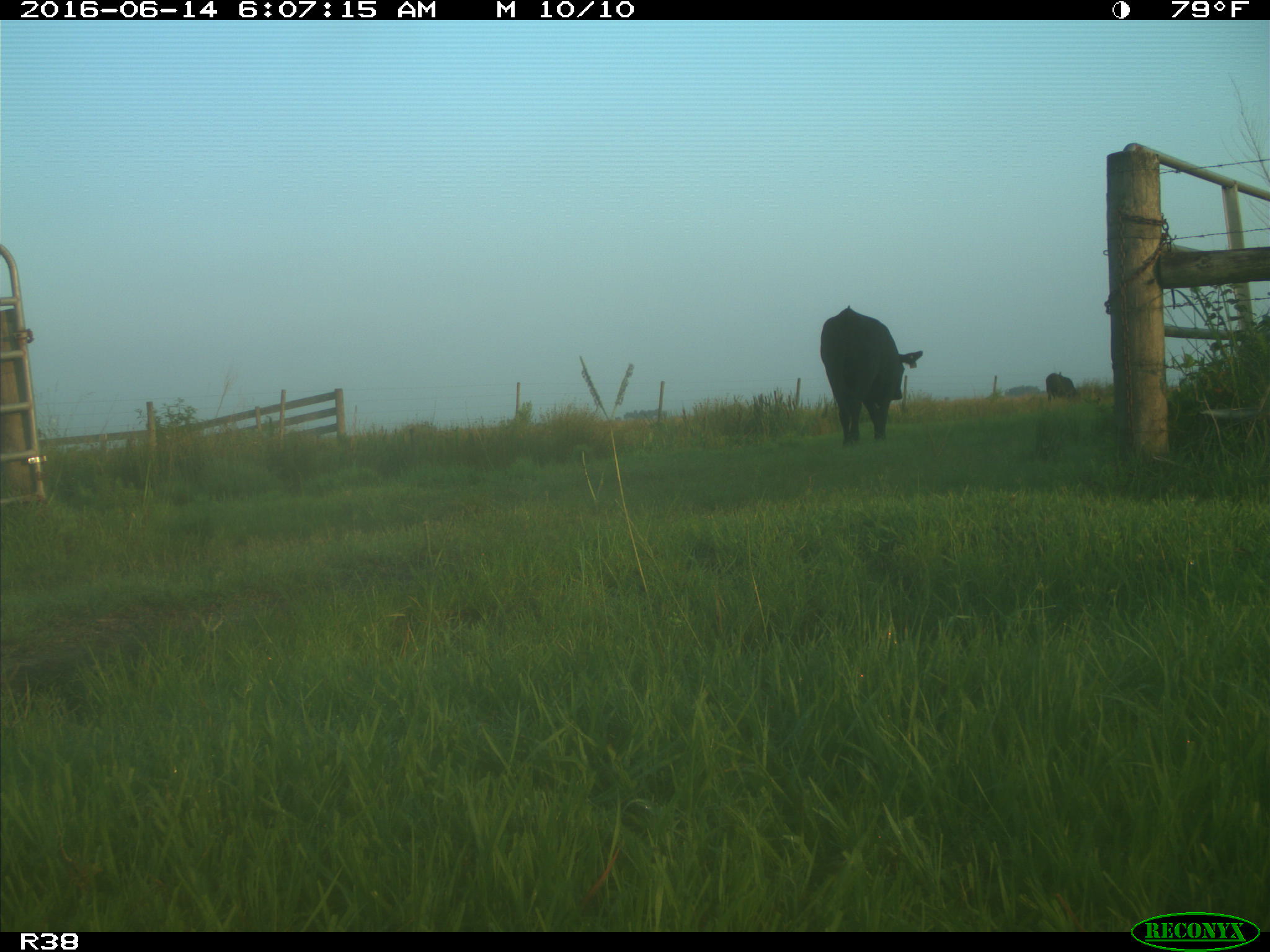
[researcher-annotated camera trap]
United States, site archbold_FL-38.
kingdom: Animalia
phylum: Chordata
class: Mammalia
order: Artiodactyla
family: Bovidae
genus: Bos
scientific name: Bos taurus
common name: domestic cow